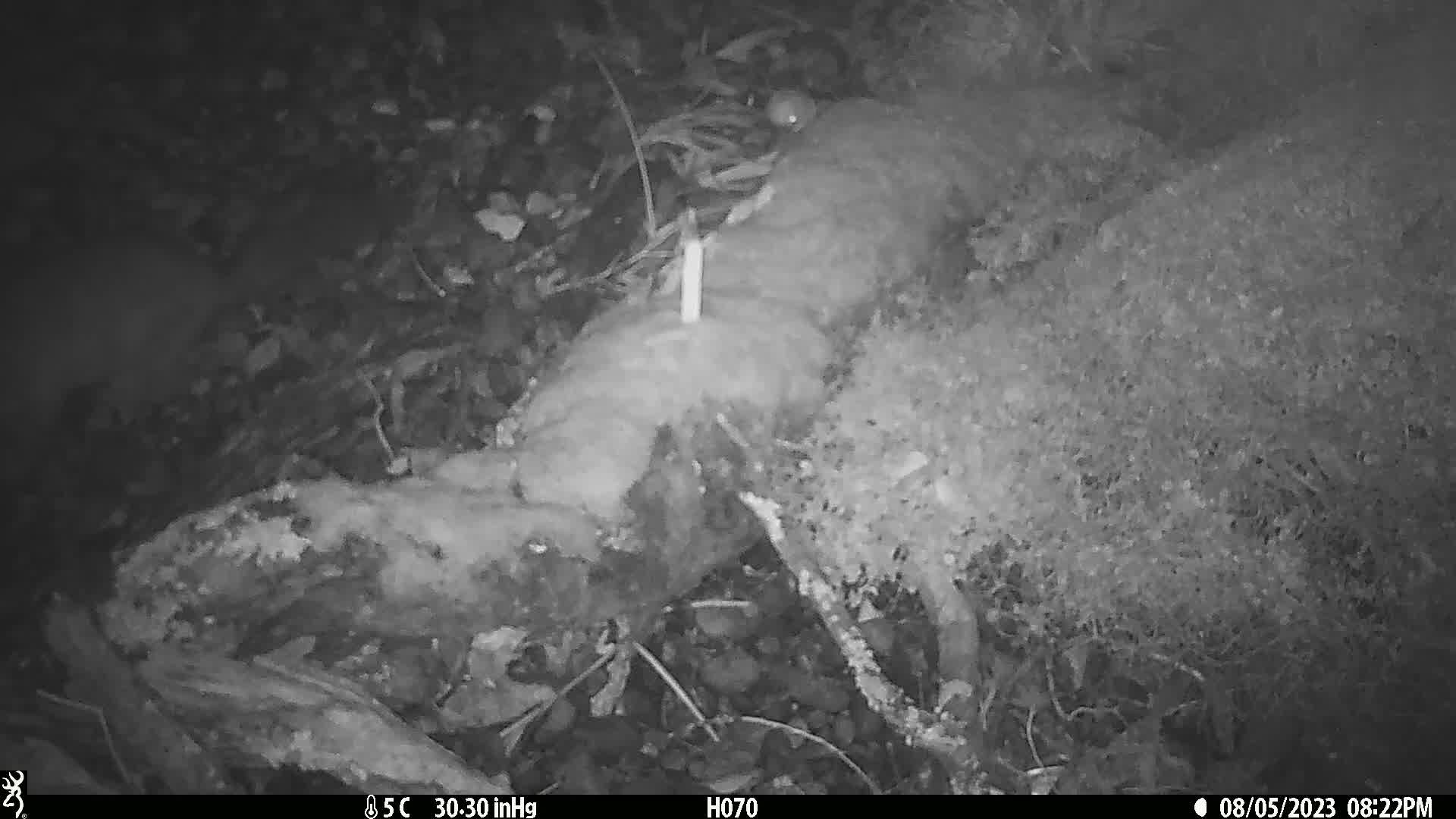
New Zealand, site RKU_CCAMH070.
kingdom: Animalia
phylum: Chordata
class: Mammalia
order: Diprotodontia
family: Phalangeridae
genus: Trichosurus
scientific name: Trichosurus vulpecula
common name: common brushtail possum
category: possum